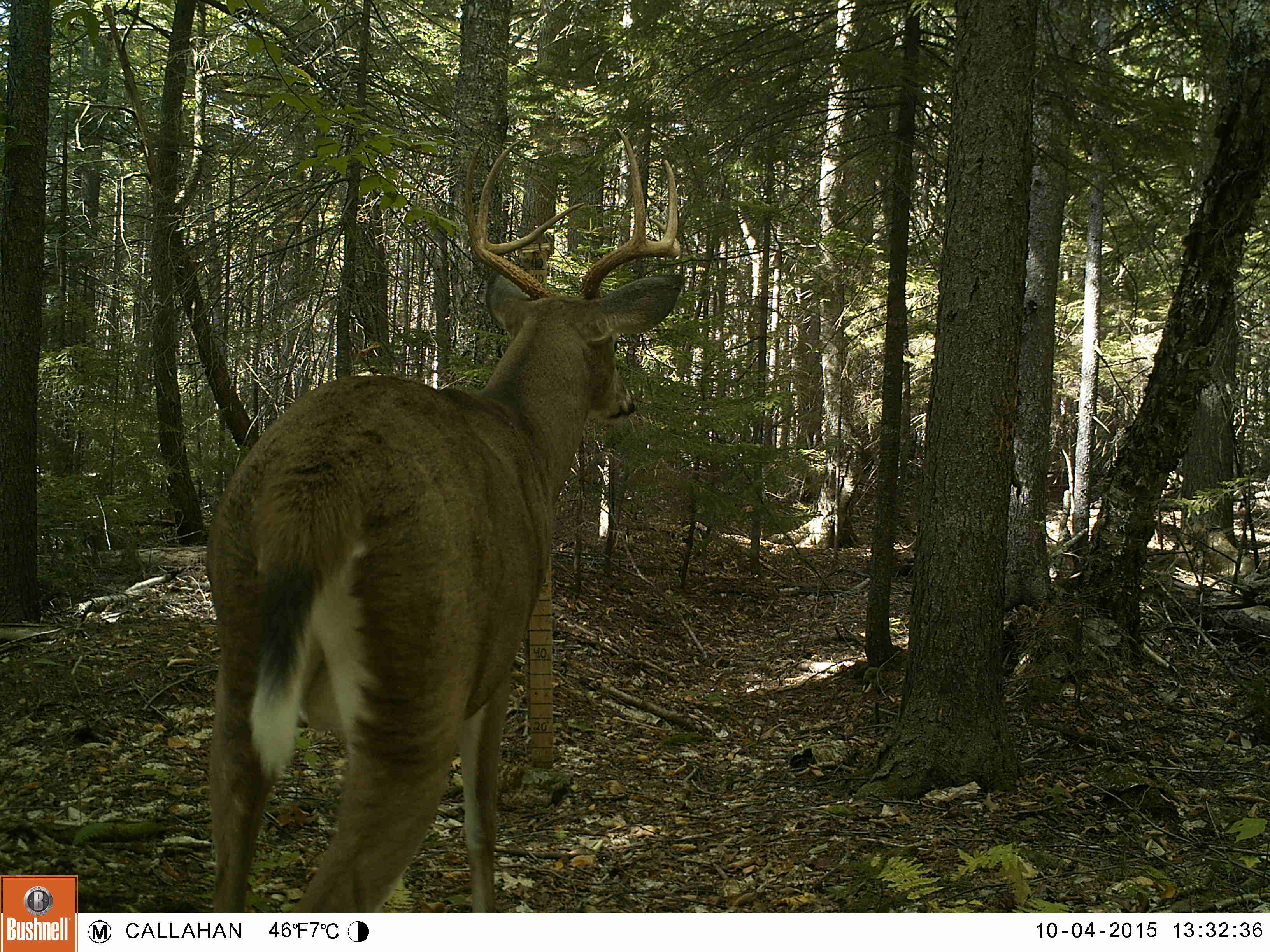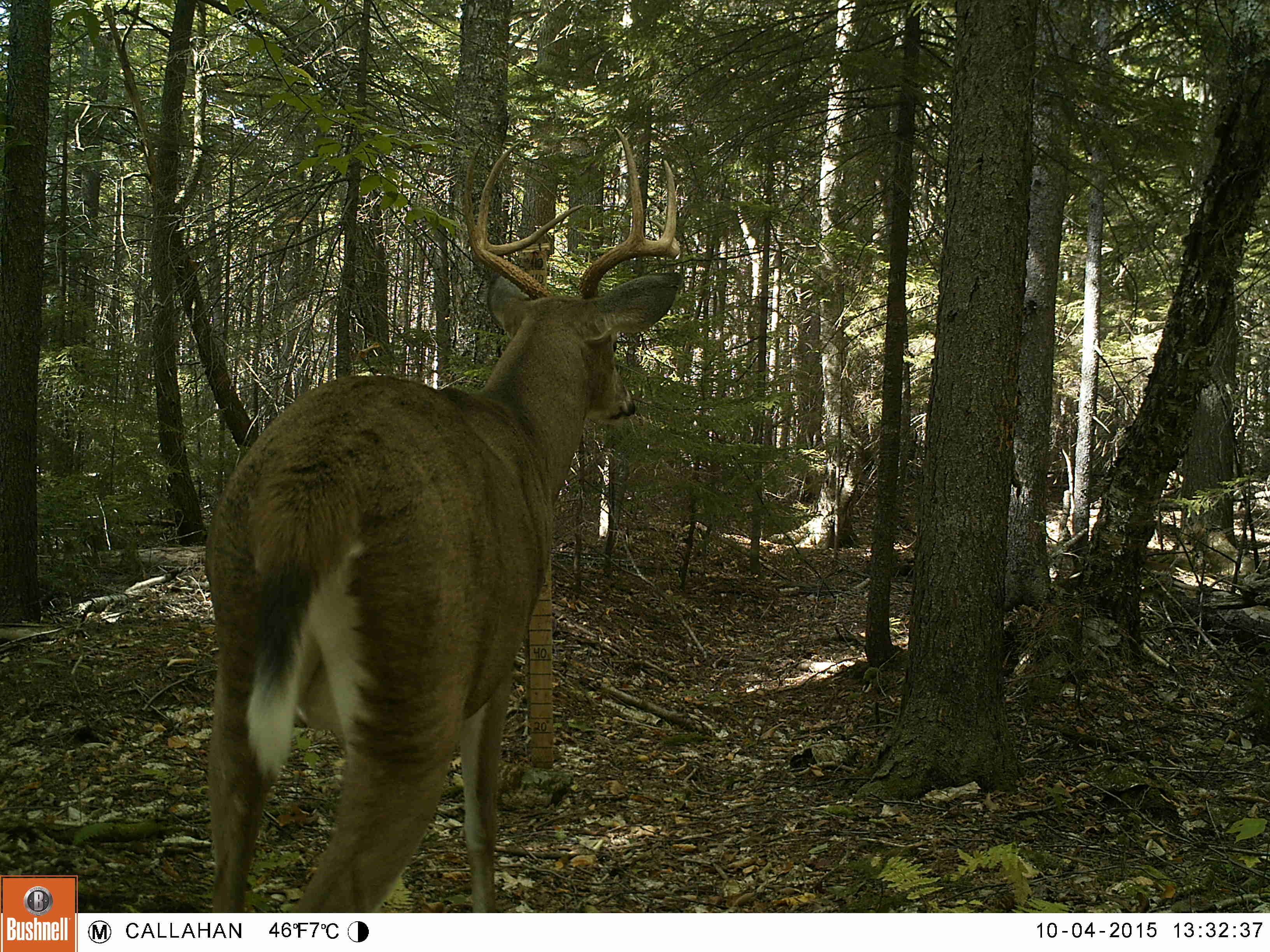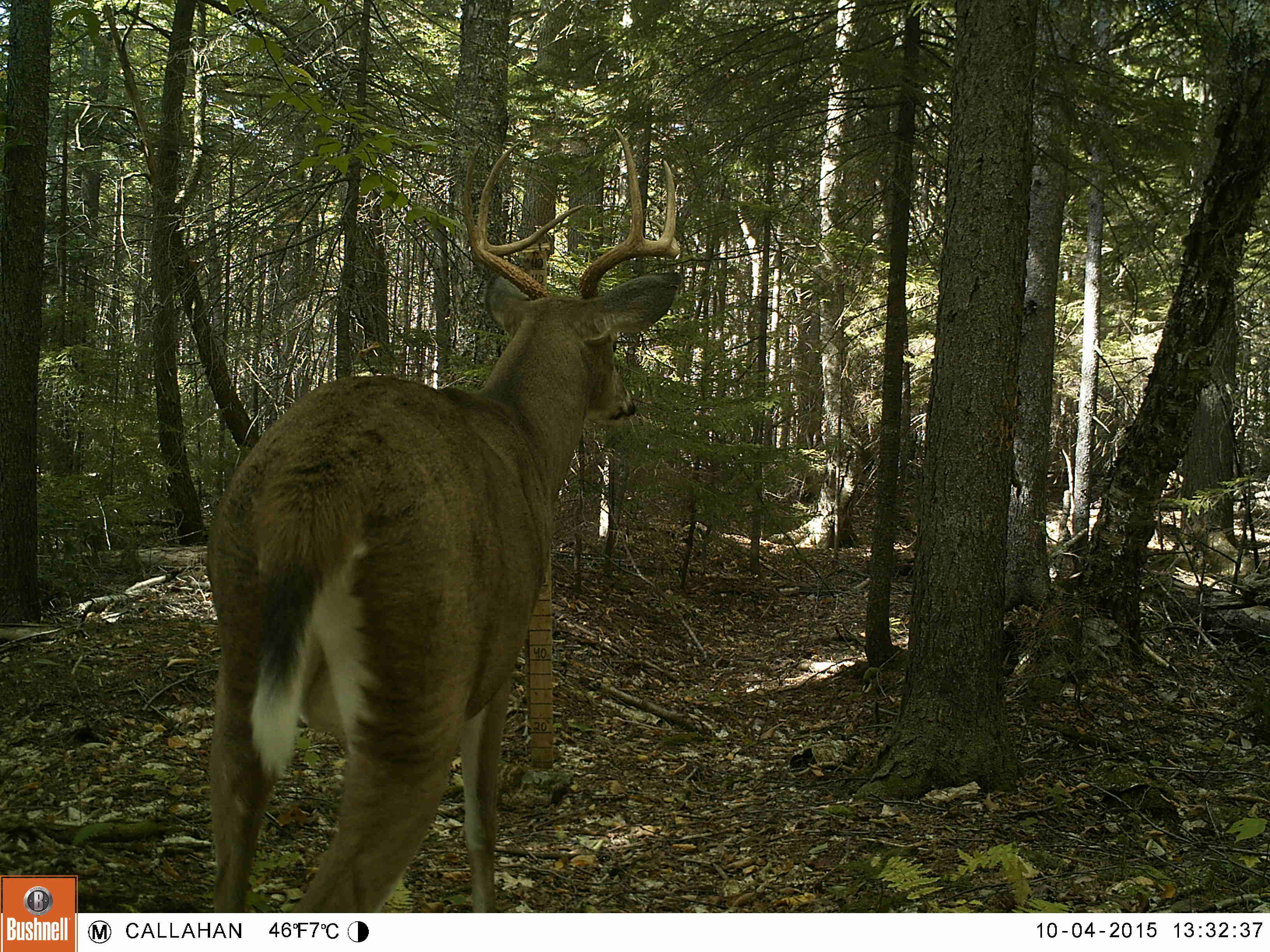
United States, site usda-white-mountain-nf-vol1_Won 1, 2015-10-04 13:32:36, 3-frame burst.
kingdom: Animalia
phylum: Chordata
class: Mammalia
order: Artiodactyla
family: Cervidae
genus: Odocoileus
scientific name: Odocoileus virginianus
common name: white-tailed deer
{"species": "white-tailed deer (Odocoileus virginianus)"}